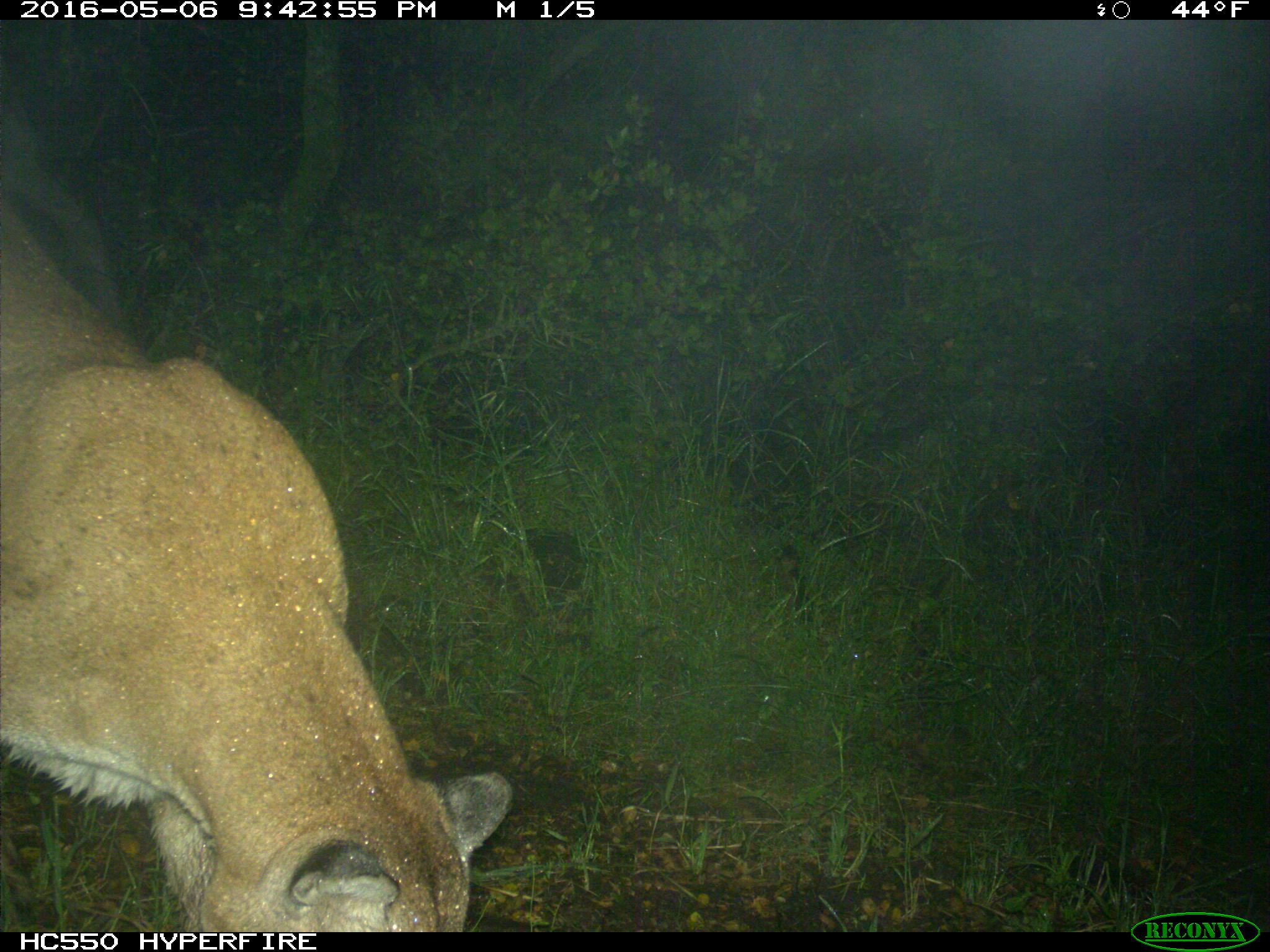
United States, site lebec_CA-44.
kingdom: Animalia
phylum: Chordata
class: Mammalia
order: Carnivora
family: Felidae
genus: Puma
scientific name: Puma concolor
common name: mountain lion